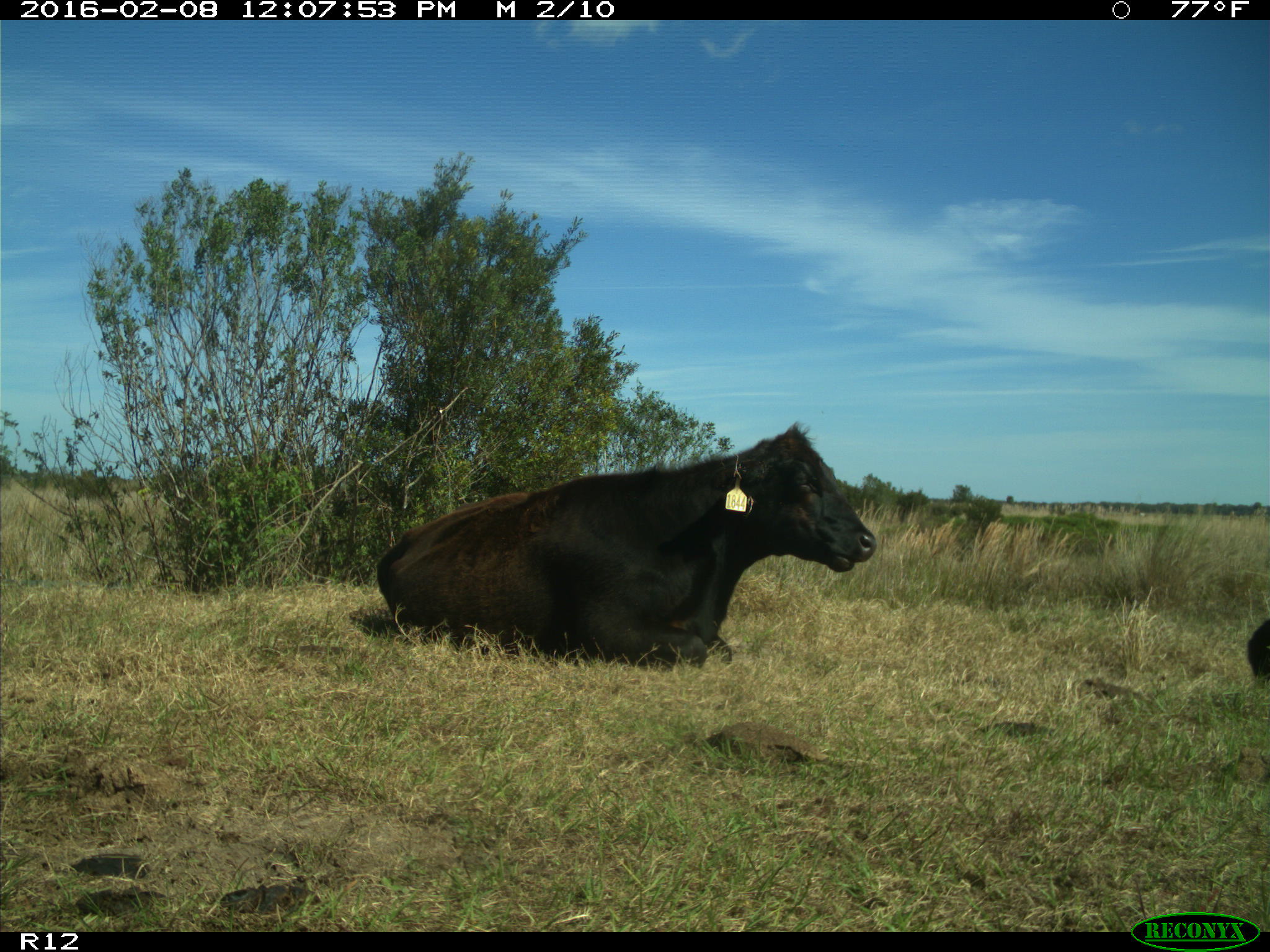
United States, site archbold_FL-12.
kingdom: Animalia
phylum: Chordata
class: Mammalia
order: Artiodactyla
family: Bovidae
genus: Bos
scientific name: Bos taurus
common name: domestic cow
Bos taurus (domestic cow).